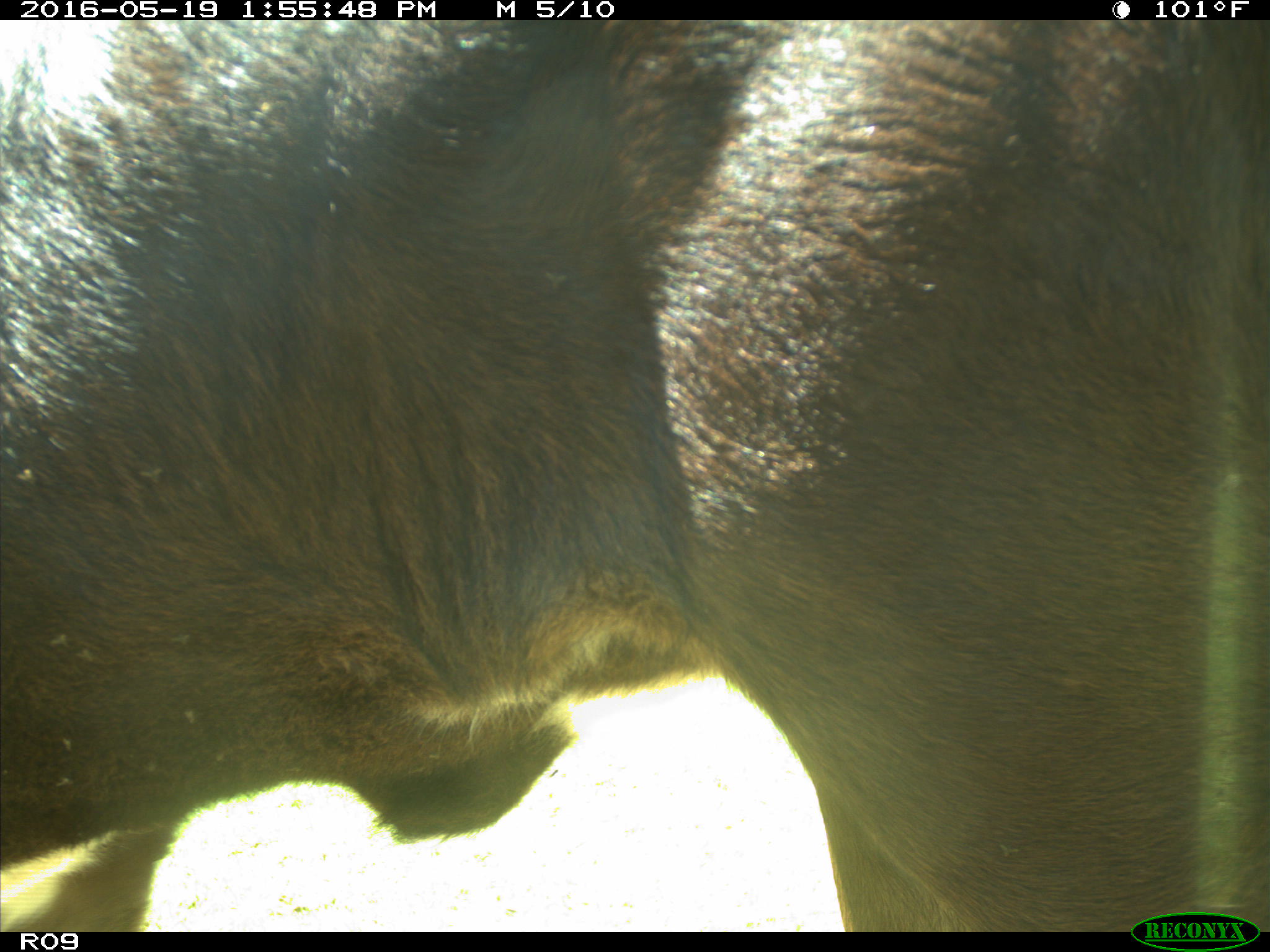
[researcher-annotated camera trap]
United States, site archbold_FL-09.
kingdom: Animalia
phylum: Chordata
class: Mammalia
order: Artiodactyla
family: Bovidae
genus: Bos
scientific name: Bos taurus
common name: domestic cow